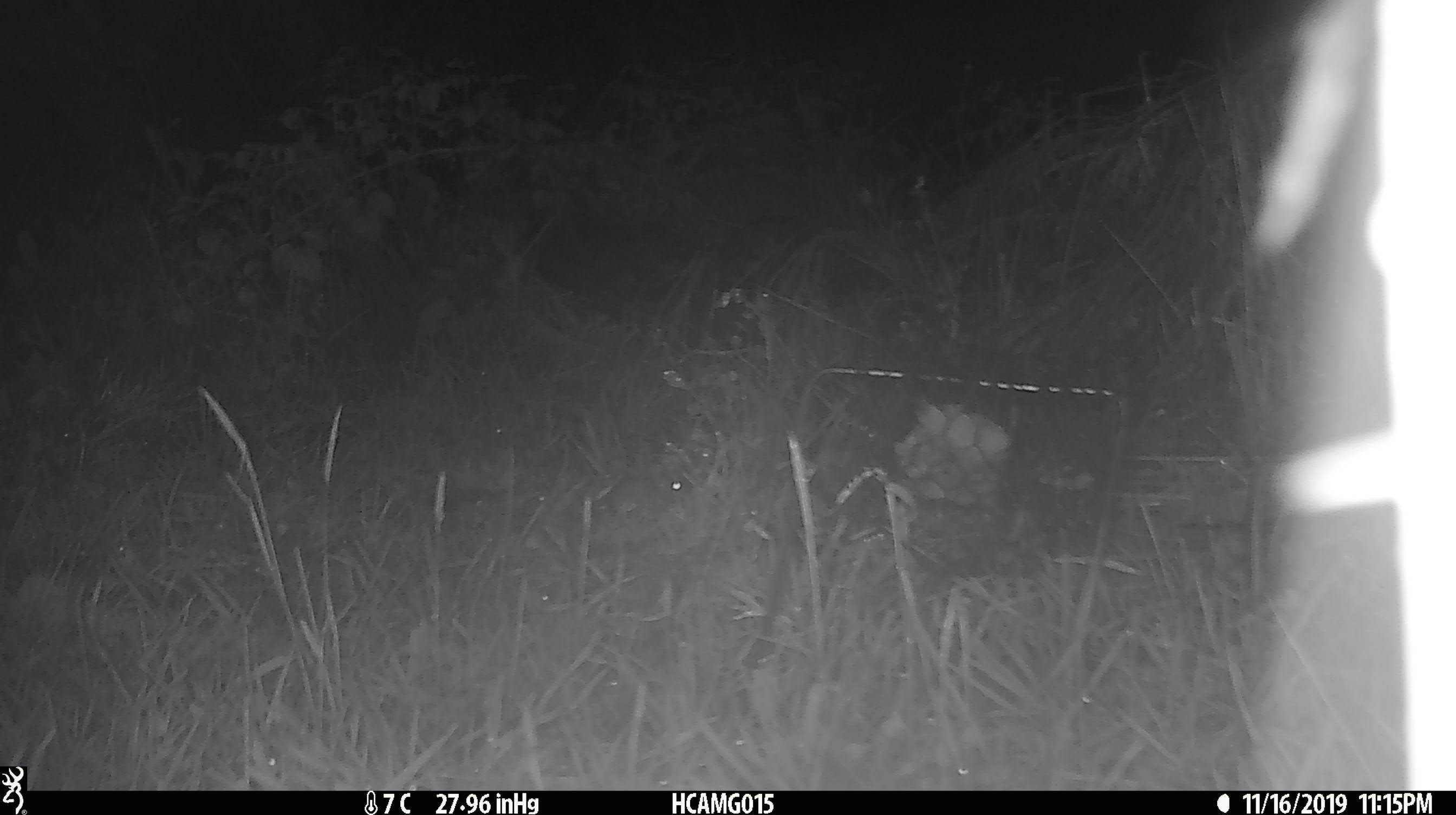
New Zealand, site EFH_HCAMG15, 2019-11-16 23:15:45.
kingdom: Animalia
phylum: Chordata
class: Mammalia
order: Rodentia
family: Muridae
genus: Mus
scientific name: Mus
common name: mouse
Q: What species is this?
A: Mouse (Mus).